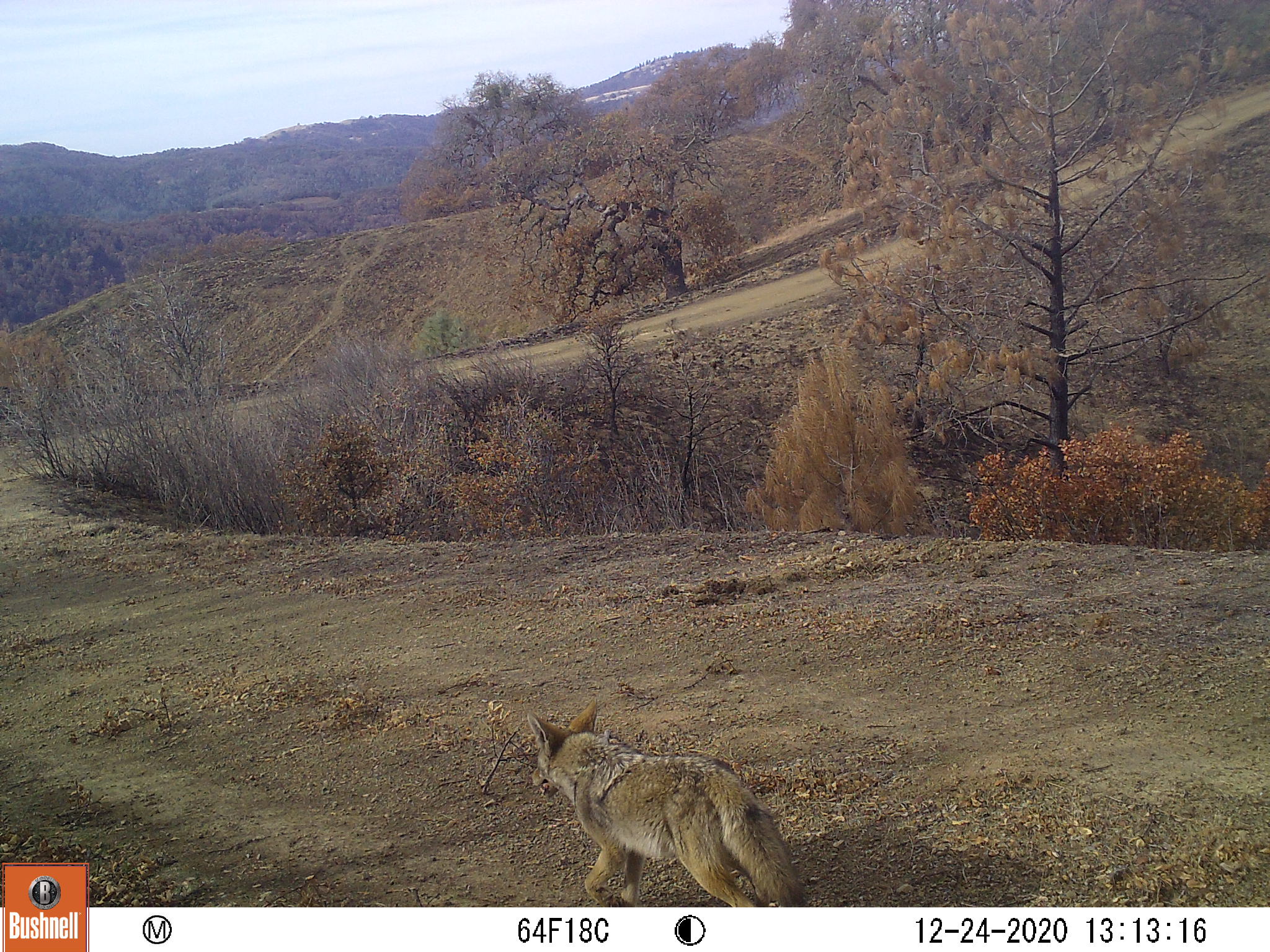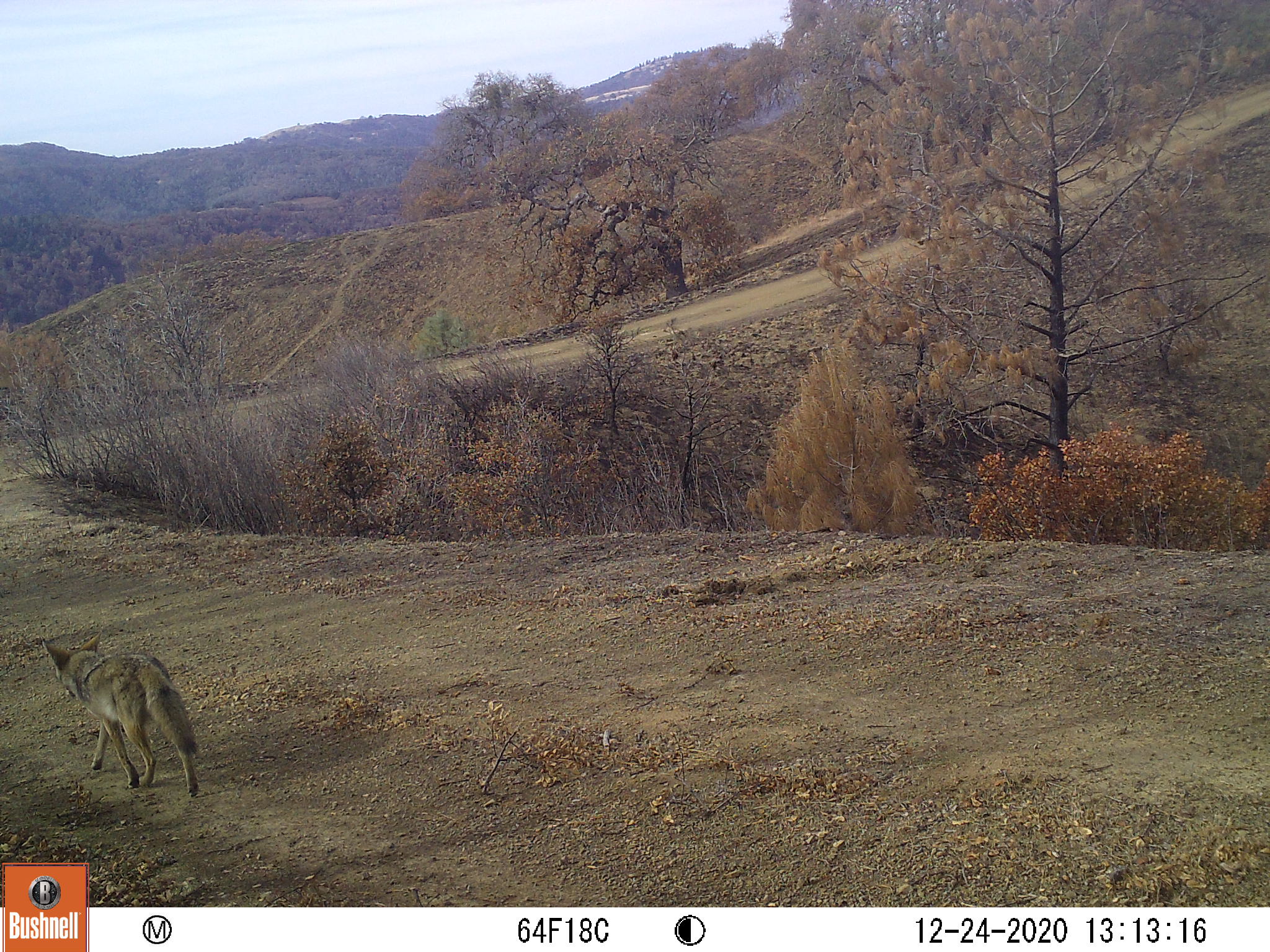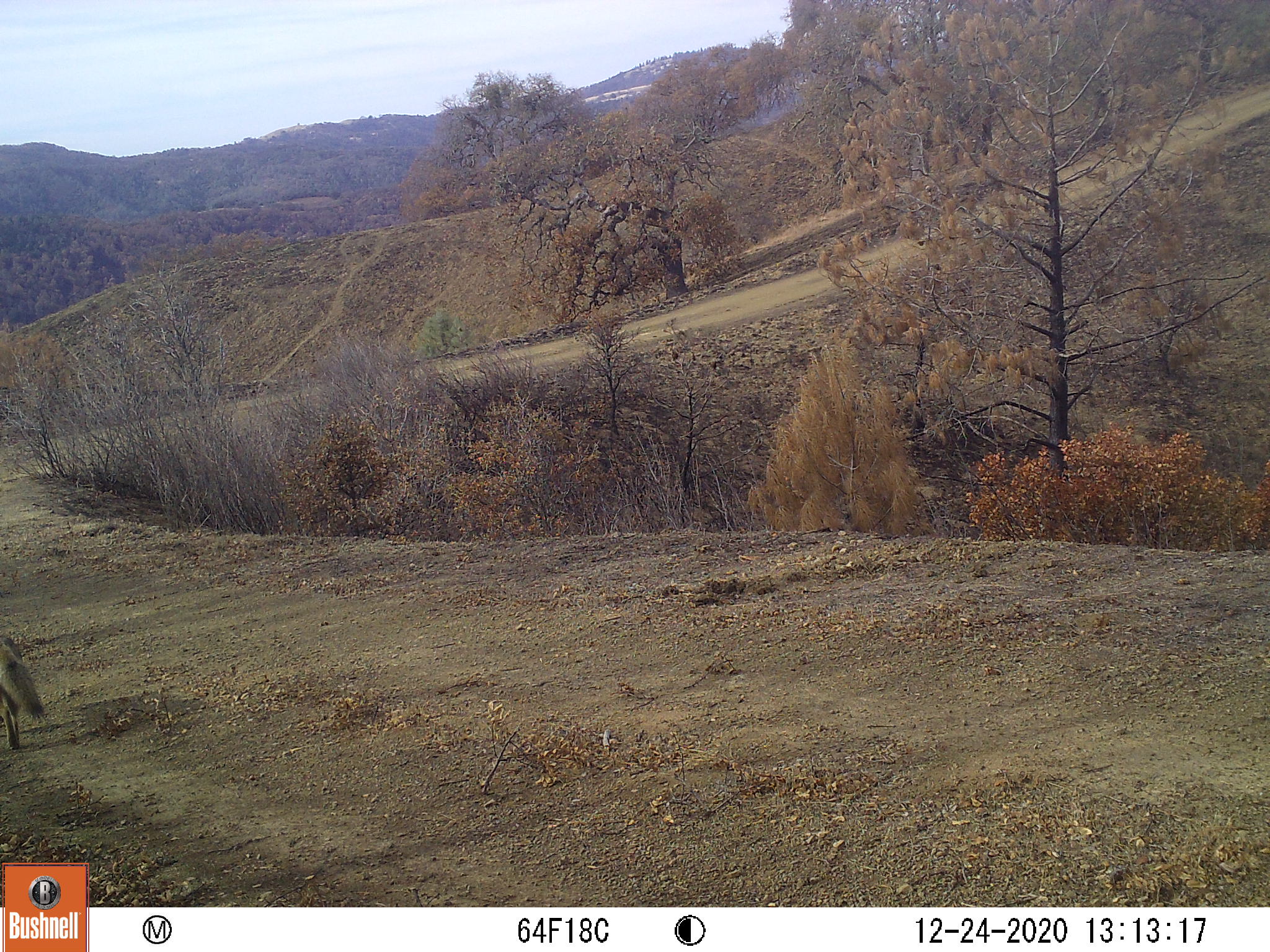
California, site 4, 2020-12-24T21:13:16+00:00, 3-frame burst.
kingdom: Animalia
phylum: Chordata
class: Mammalia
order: Carnivora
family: Canidae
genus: Canis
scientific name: Canis latrans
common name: coyote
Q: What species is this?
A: Coyote (Canis latrans).